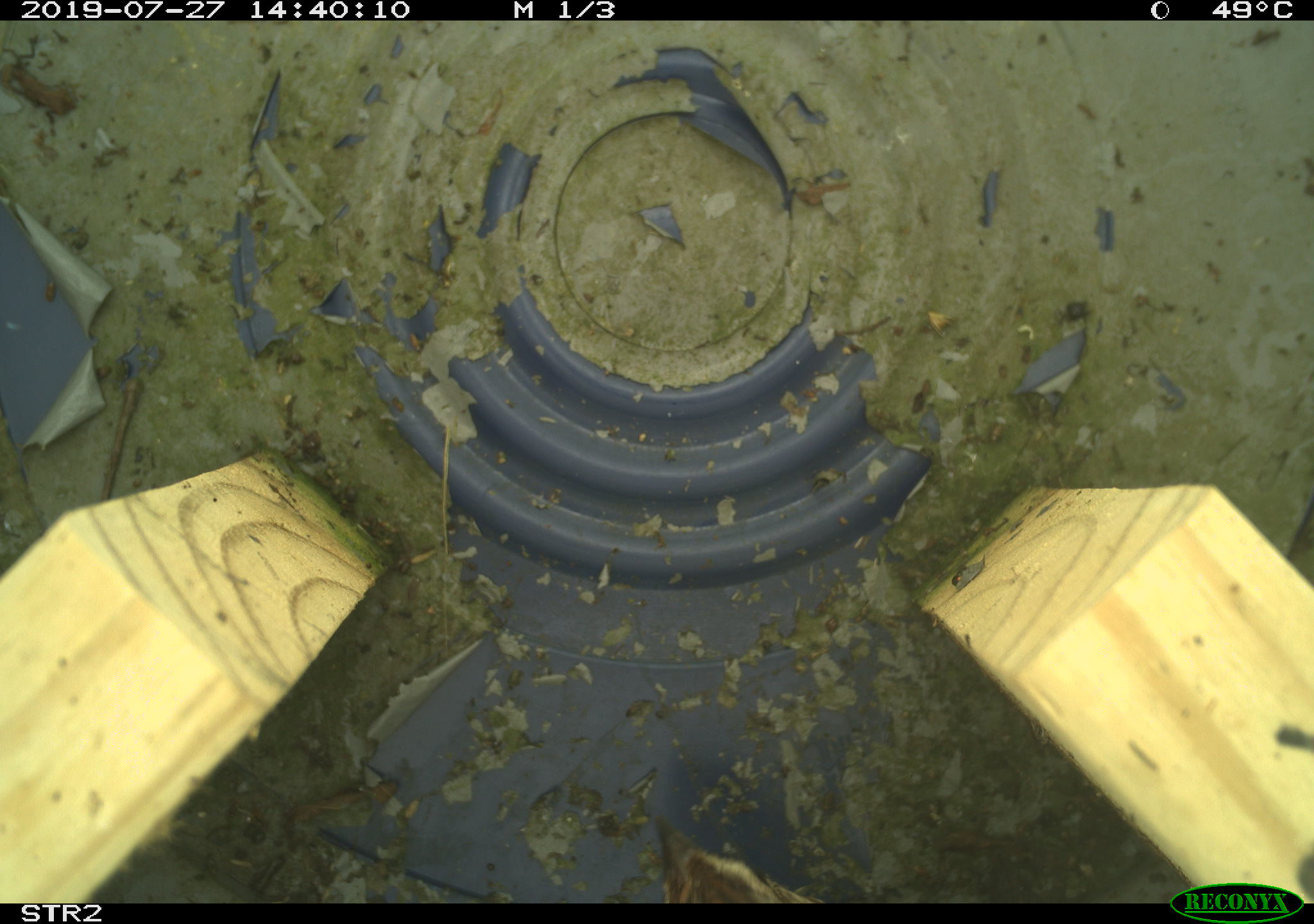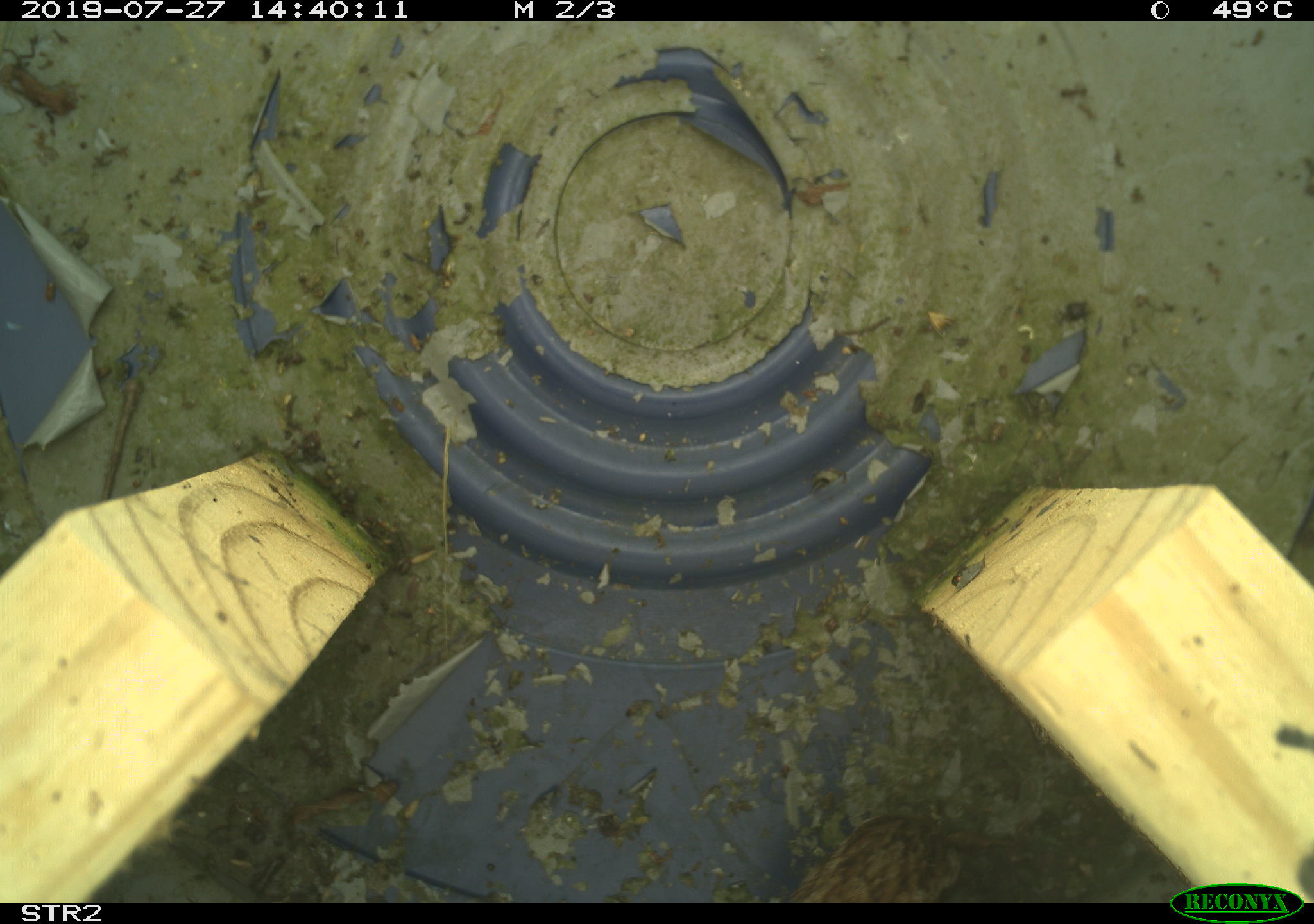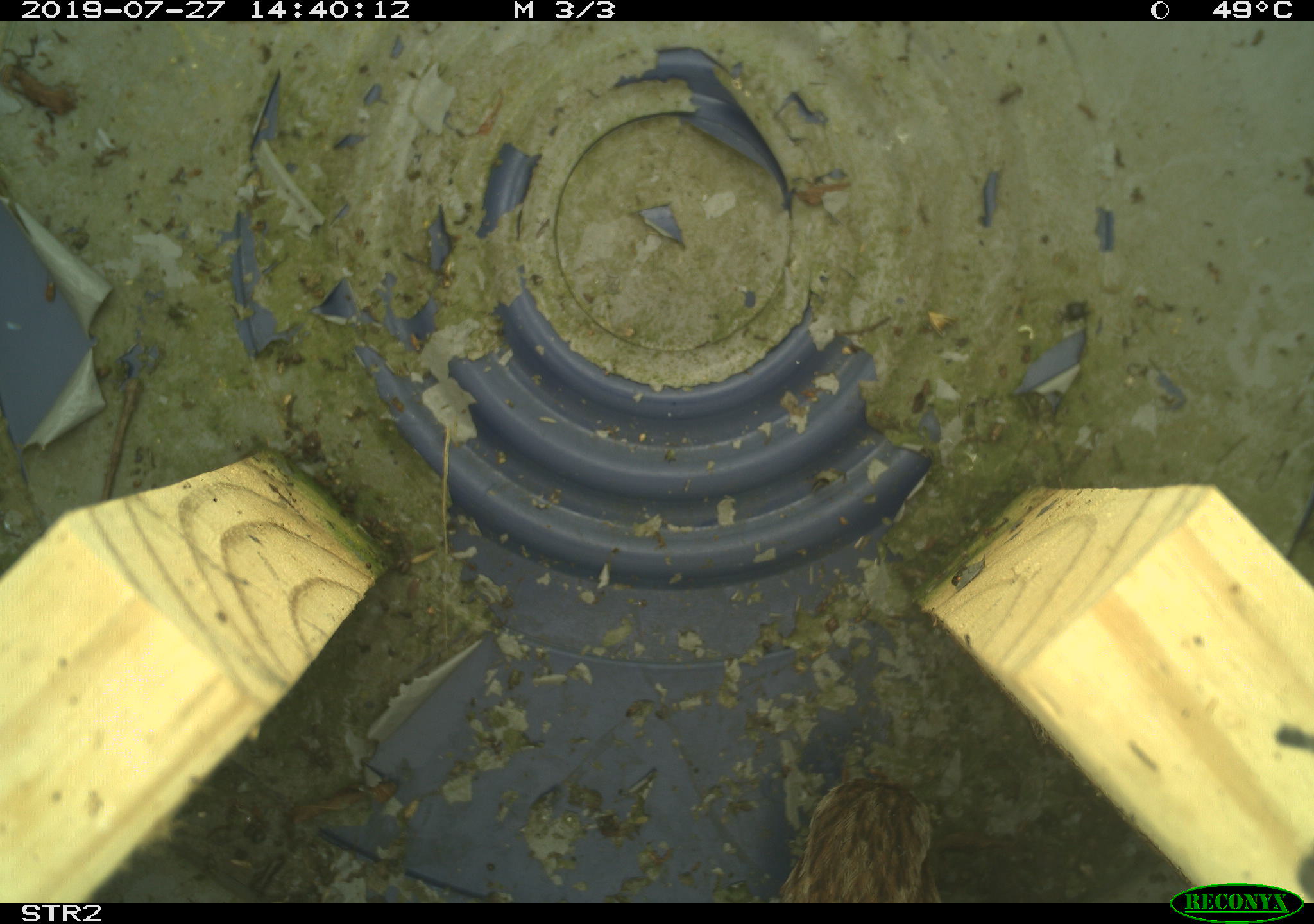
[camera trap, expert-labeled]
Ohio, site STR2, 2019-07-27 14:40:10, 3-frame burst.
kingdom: Animalia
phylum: Chordata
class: Aves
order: Passeriformes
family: Passerellidae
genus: Melospiza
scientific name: Melospiza melodia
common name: song sparrow